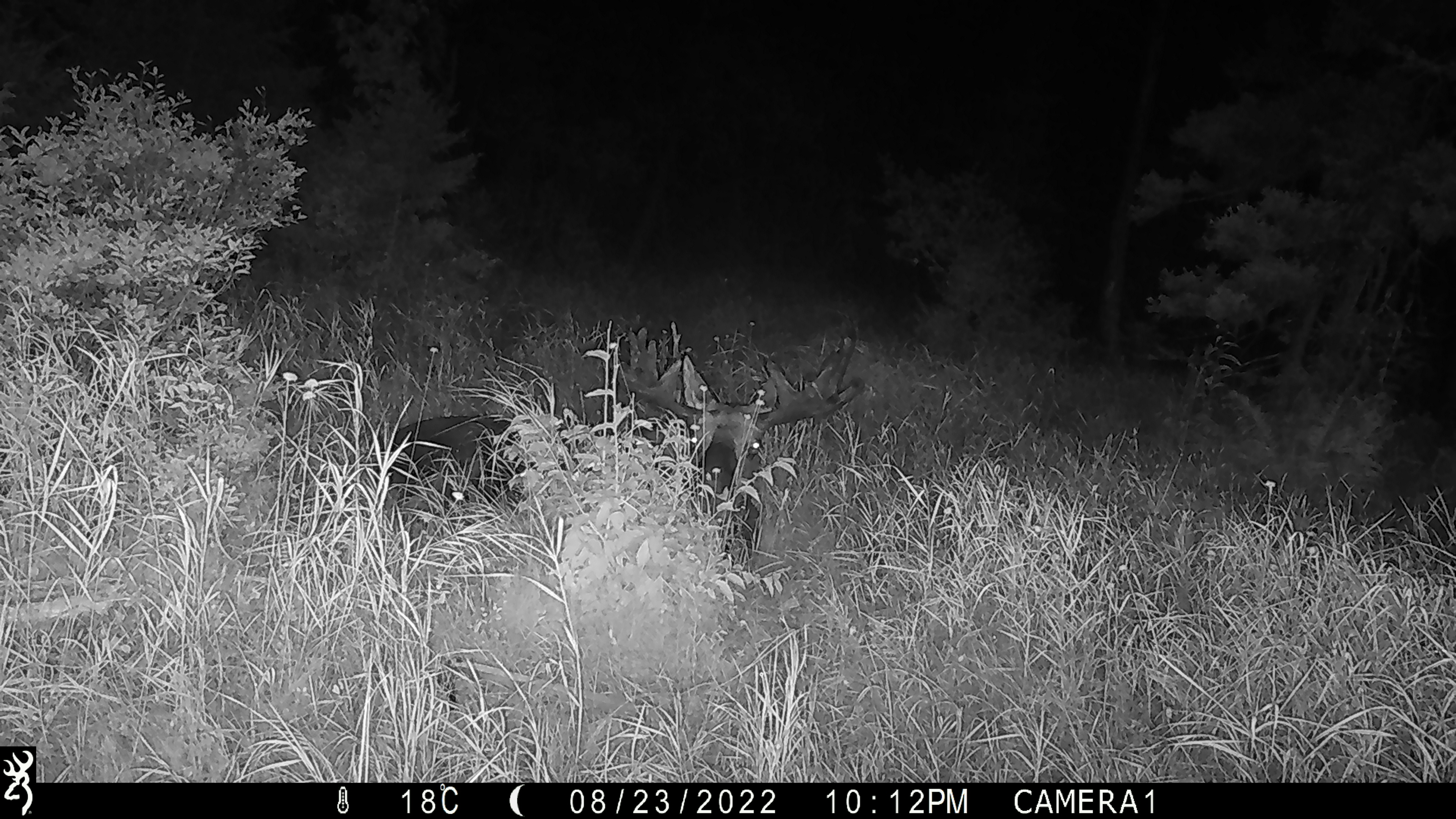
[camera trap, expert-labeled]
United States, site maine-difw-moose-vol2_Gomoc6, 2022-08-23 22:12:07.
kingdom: Animalia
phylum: Chordata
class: Mammalia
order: Artiodactyla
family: Cervidae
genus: Alces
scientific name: Alces alces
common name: moose